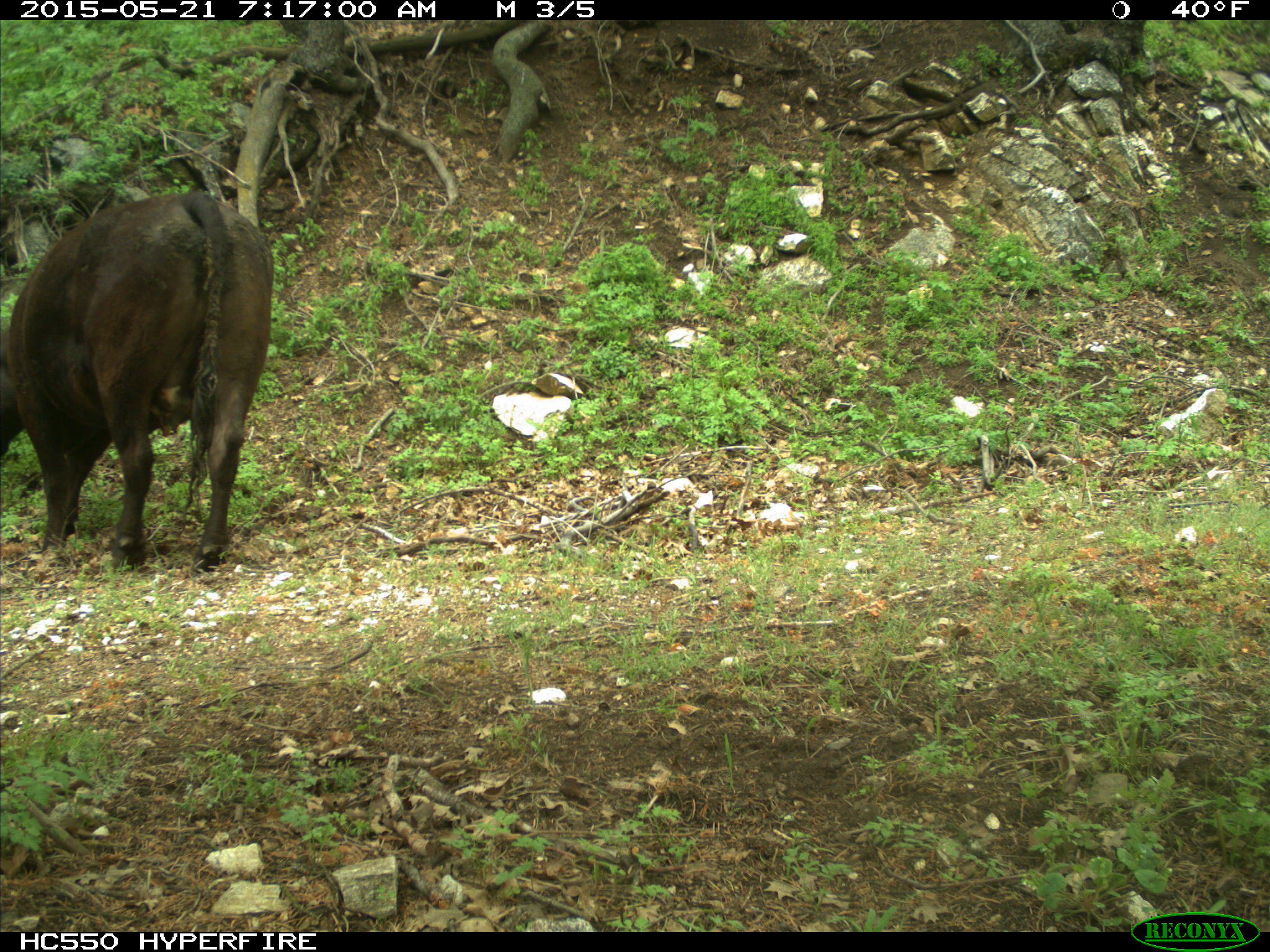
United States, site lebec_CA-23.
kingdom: Animalia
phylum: Chordata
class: Mammalia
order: Artiodactyla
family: Bovidae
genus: Bos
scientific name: Bos taurus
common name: domestic cow